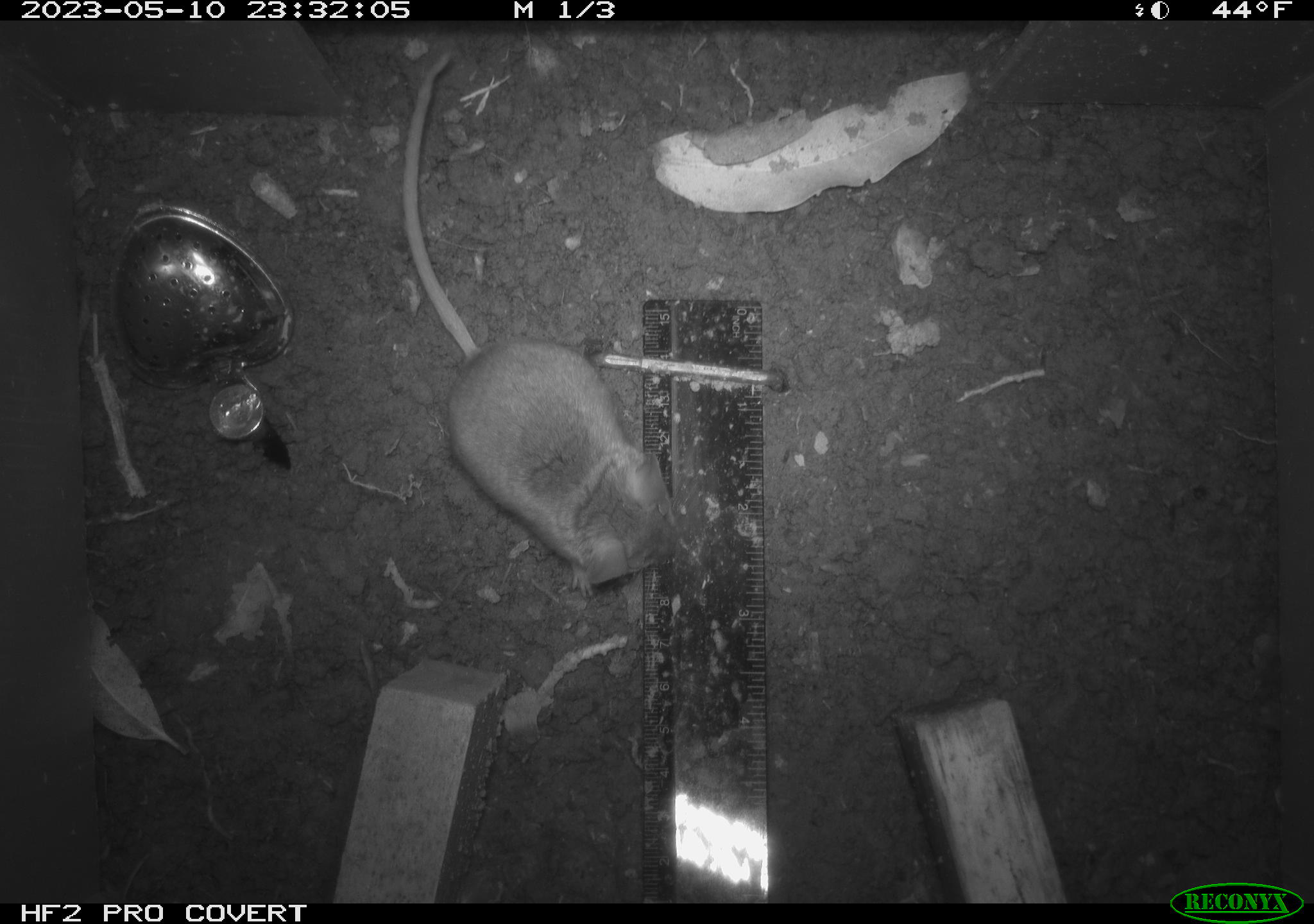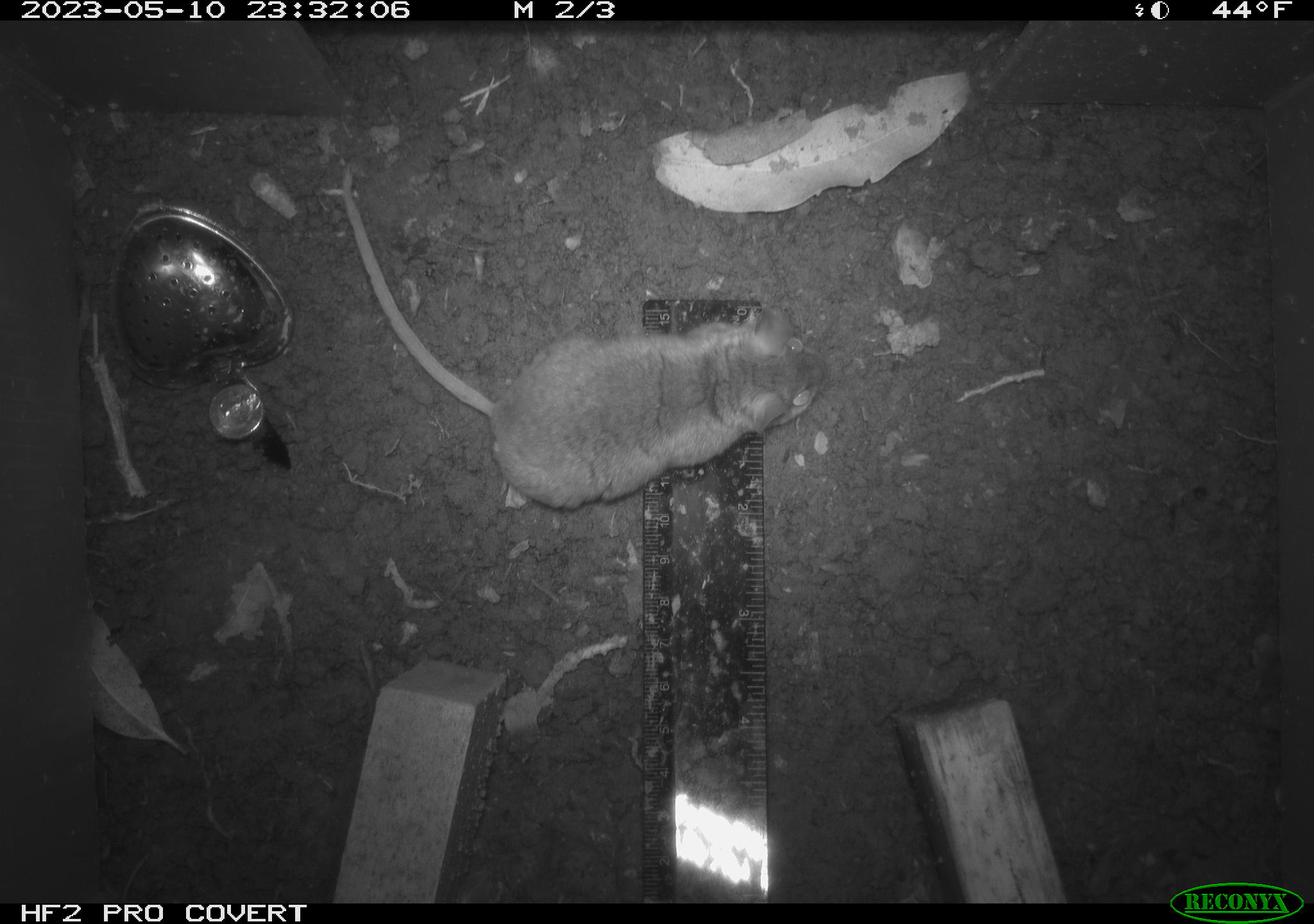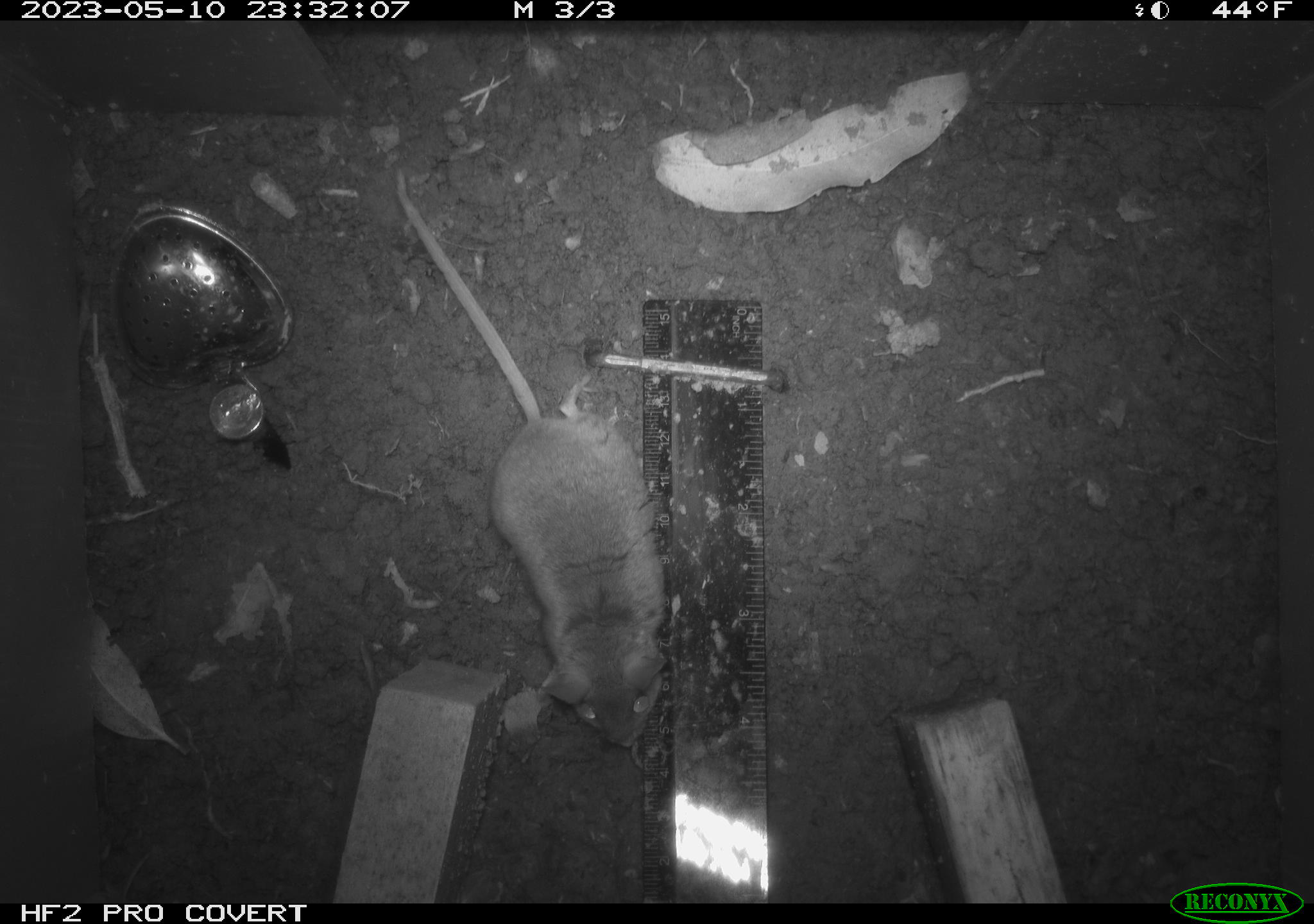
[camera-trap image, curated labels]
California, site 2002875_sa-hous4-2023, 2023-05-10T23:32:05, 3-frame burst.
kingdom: Animalia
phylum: Chordata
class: Mammalia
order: Rodentia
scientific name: Rodentia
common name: mouse species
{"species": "mouse species (Rodentia)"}